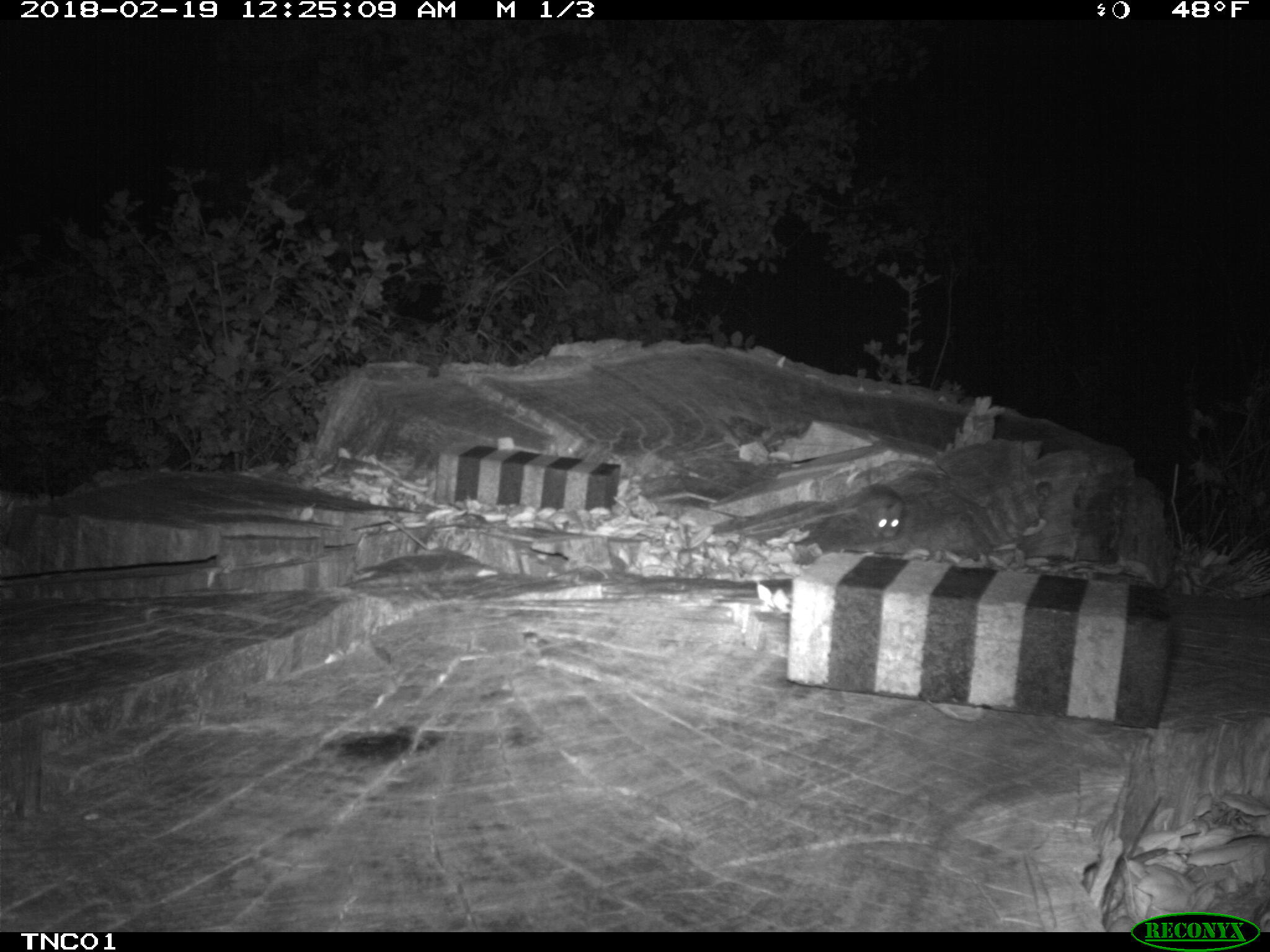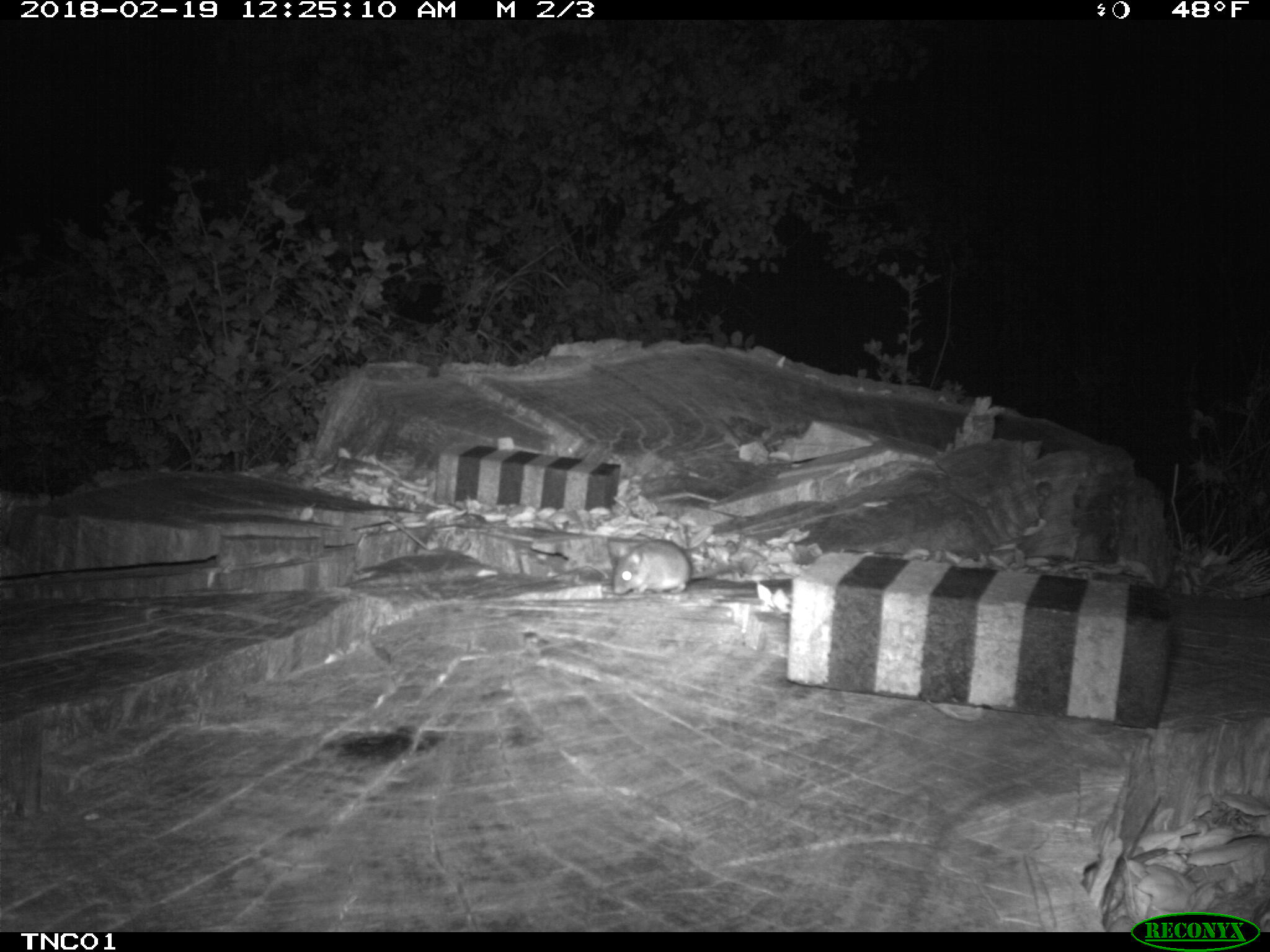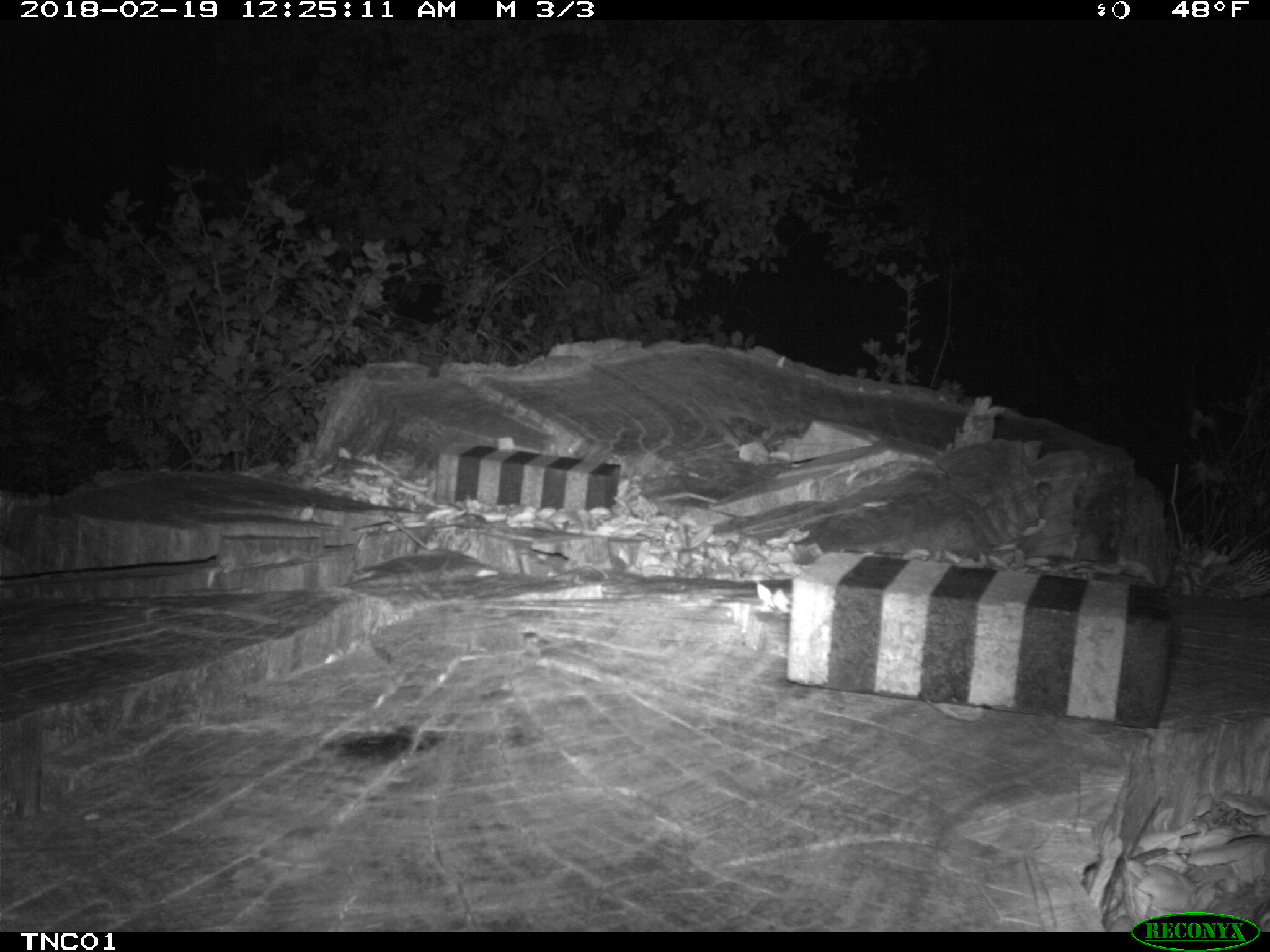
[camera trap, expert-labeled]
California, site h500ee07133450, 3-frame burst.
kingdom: Animalia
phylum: Chordata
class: Mammalia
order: Rodentia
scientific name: Rodentia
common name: rodent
Rodent (Rodentia).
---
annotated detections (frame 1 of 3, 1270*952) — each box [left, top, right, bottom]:
rodent: [861, 485, 904, 539]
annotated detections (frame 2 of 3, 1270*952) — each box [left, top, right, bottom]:
rodent: [613, 540, 733, 596]